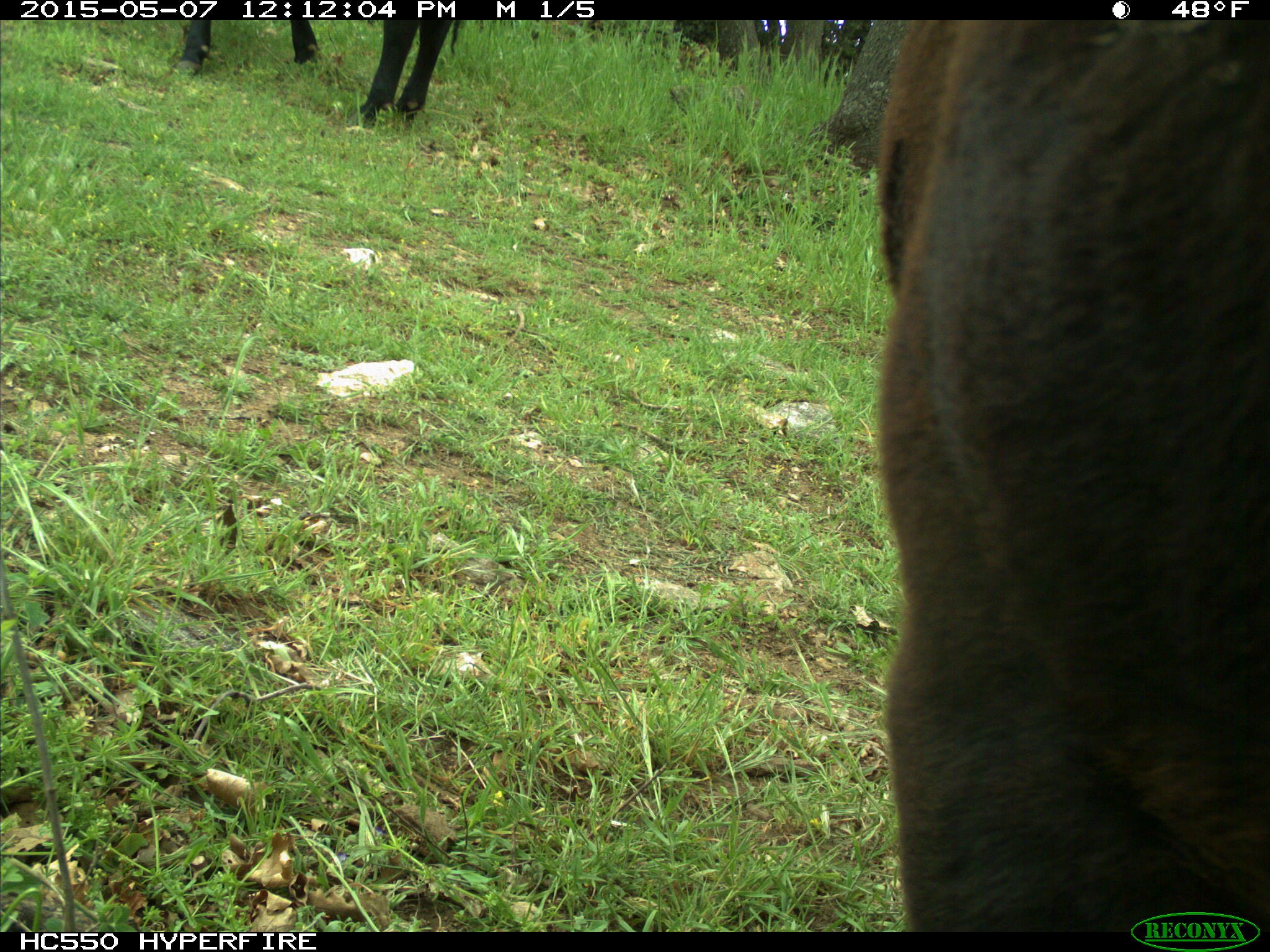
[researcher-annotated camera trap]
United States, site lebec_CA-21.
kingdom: Animalia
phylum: Chordata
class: Mammalia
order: Artiodactyla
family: Bovidae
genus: Bos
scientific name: Bos taurus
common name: domestic cow